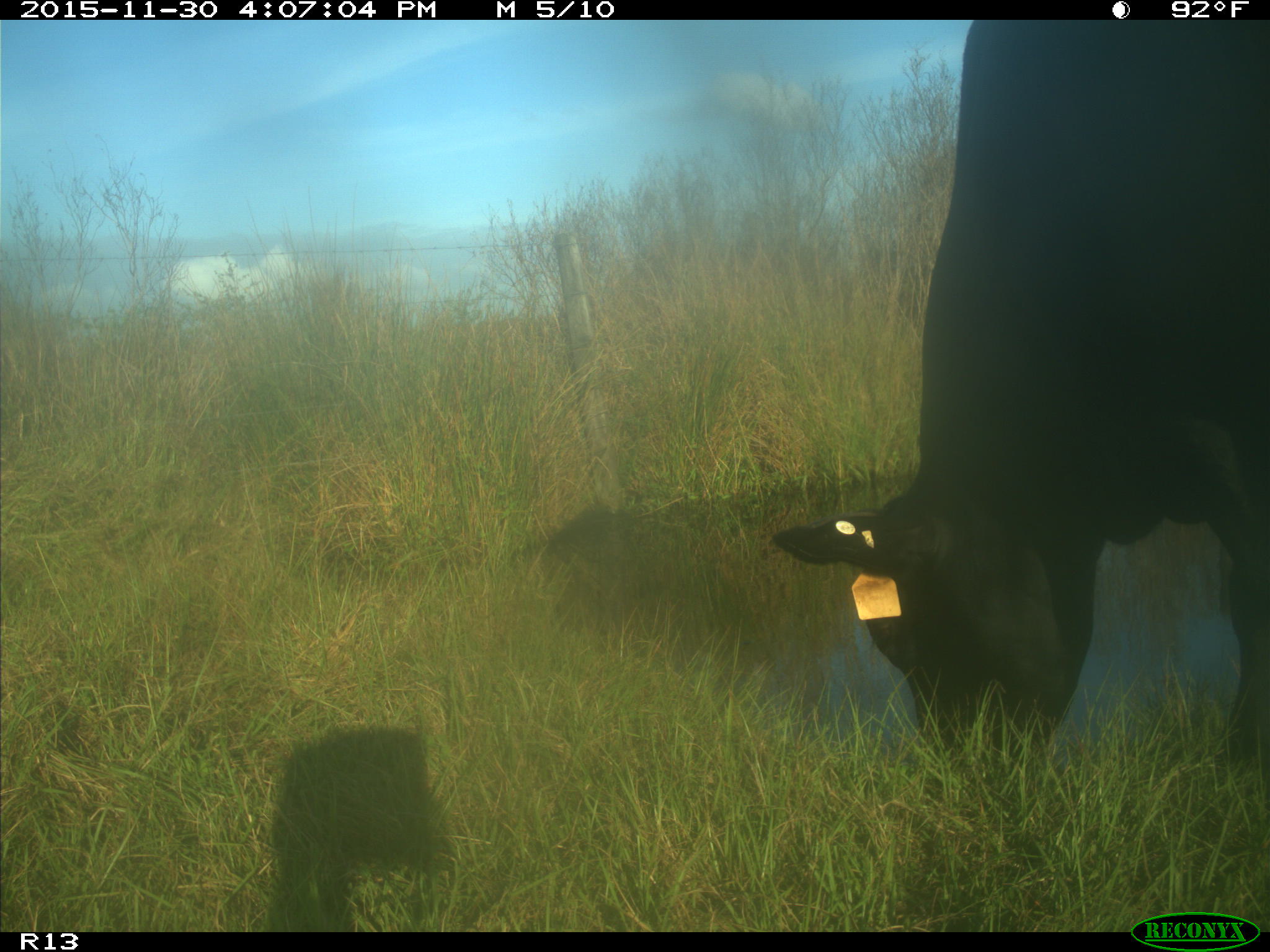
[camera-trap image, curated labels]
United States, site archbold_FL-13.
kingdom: Animalia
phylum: Chordata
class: Mammalia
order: Artiodactyla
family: Bovidae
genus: Bos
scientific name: Bos taurus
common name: domestic cow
Bos taurus (domestic cow).